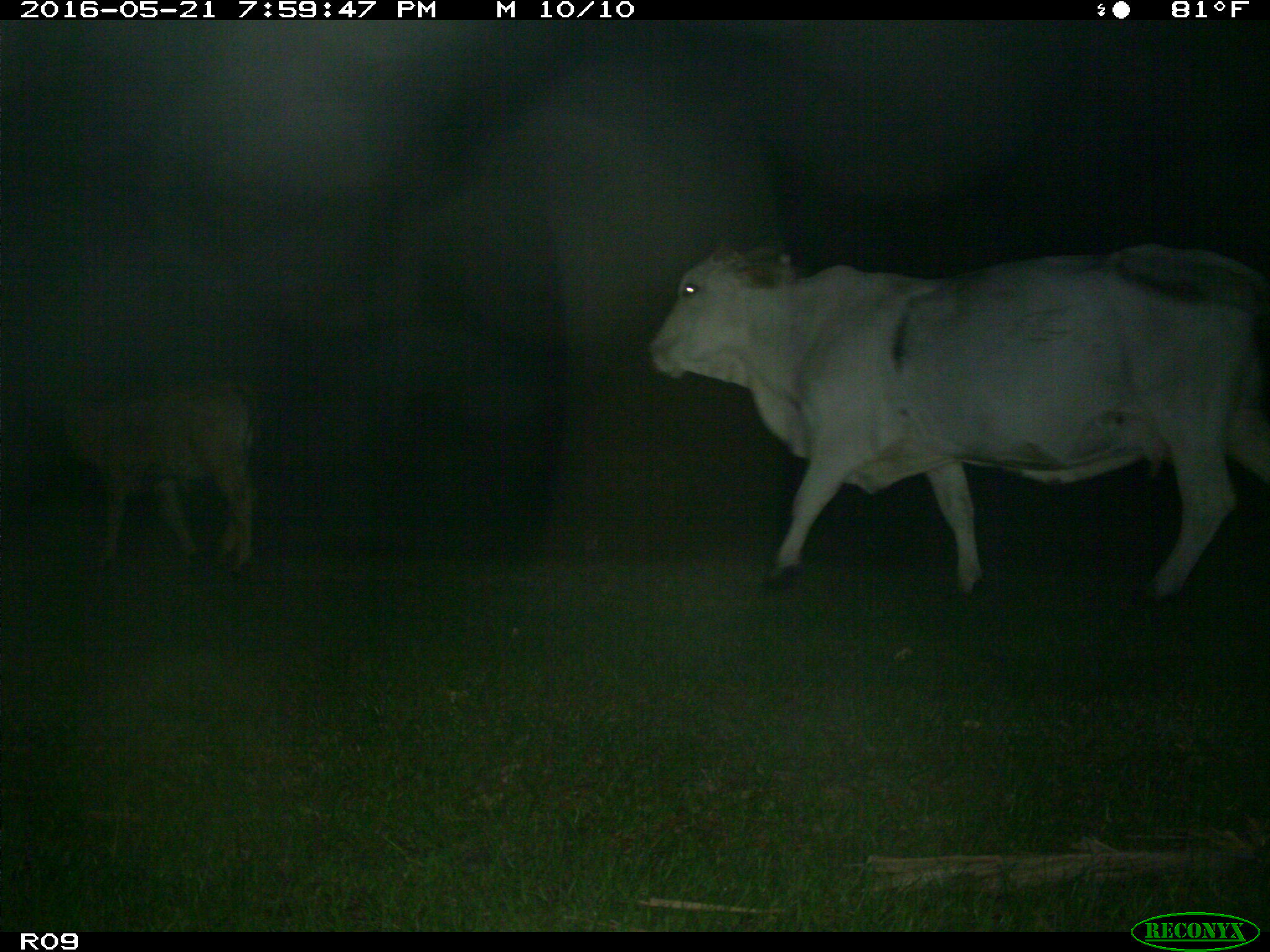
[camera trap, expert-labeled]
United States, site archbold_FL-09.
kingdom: Animalia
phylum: Chordata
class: Mammalia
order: Artiodactyla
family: Bovidae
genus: Bos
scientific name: Bos taurus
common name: domestic cow